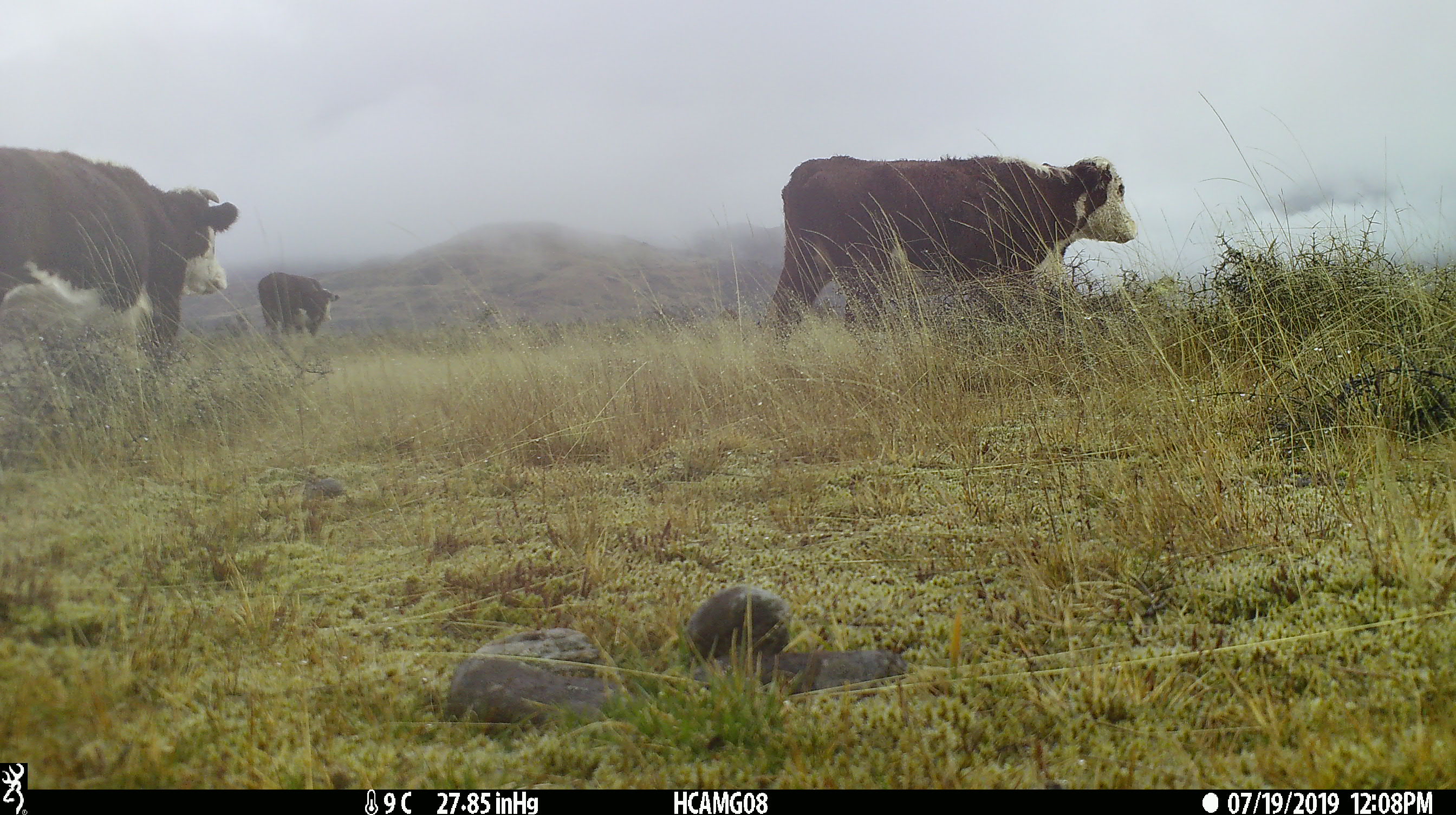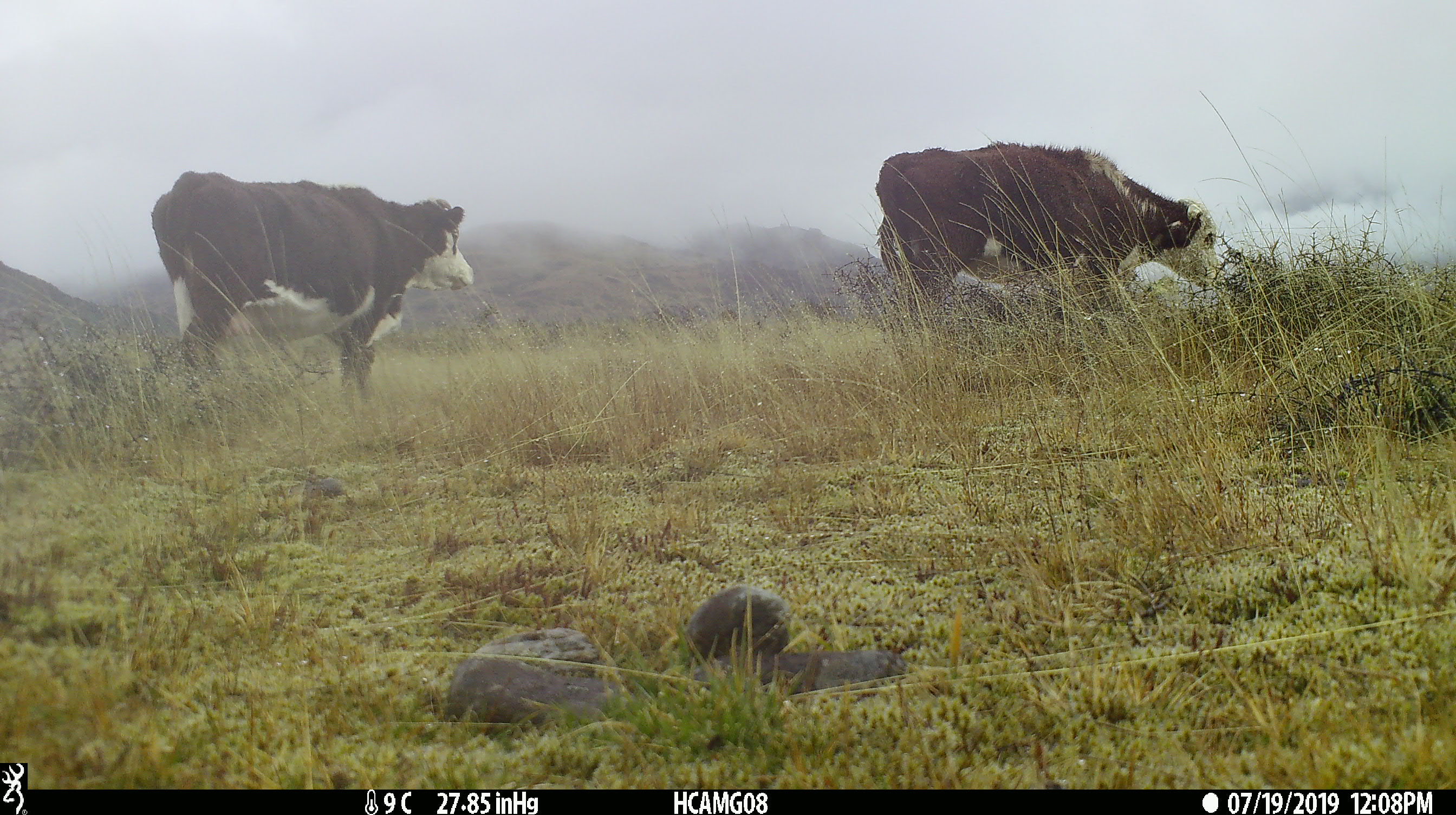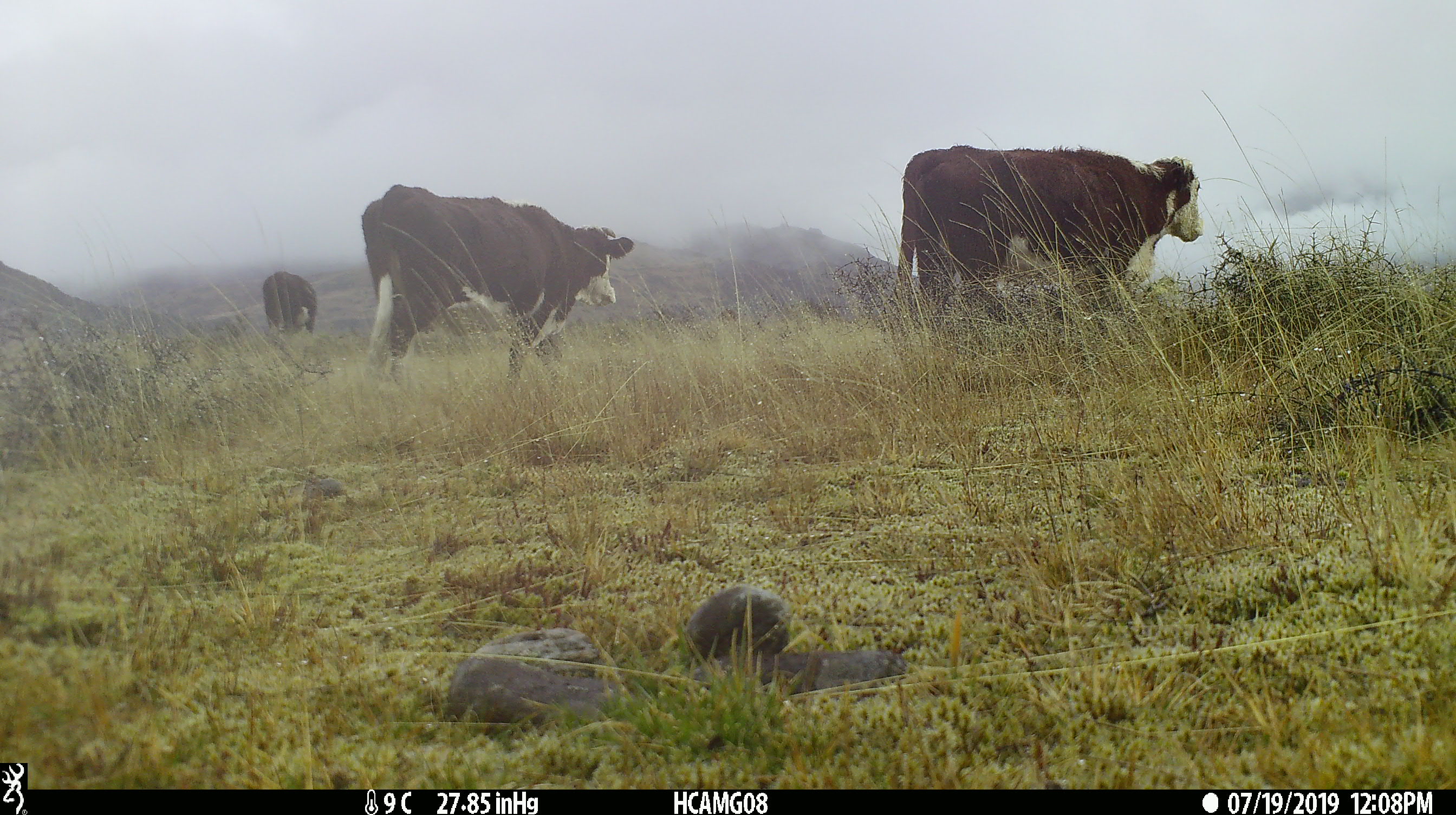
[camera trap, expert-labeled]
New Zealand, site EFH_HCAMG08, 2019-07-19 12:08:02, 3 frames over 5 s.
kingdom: Animalia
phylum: Chordata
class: Mammalia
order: Artiodactyla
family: Bovidae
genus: Bos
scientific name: Bos taurus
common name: domestic cow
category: cow